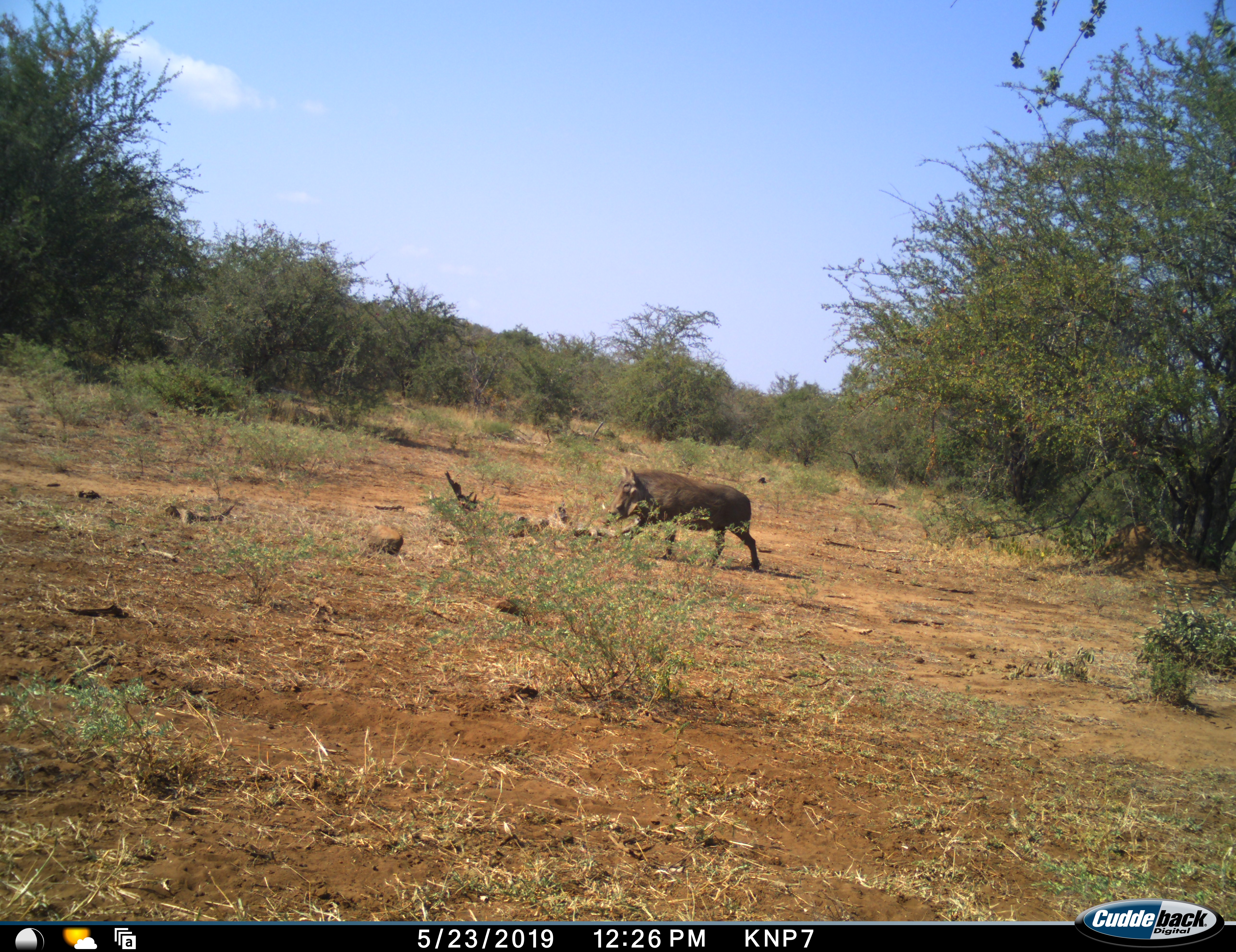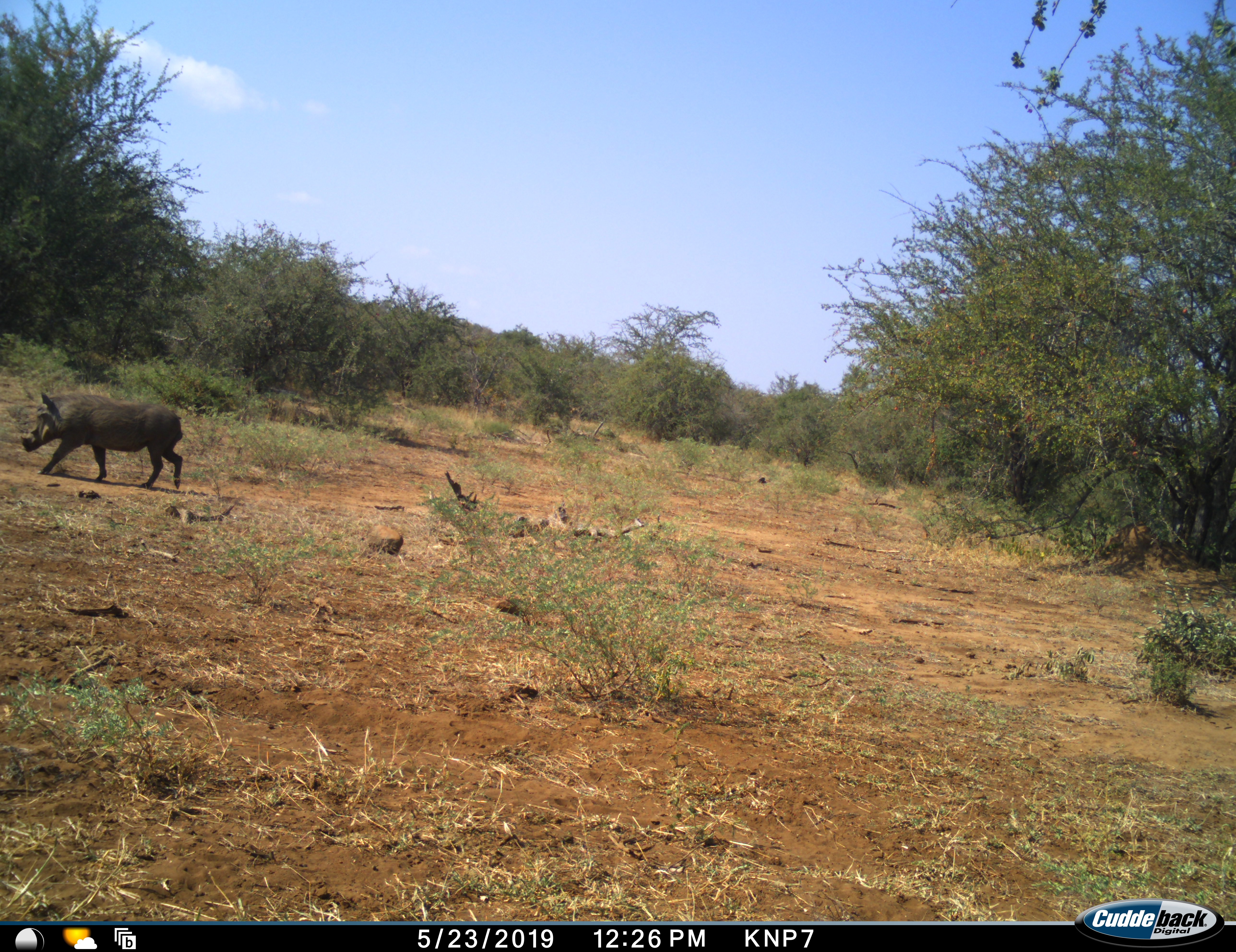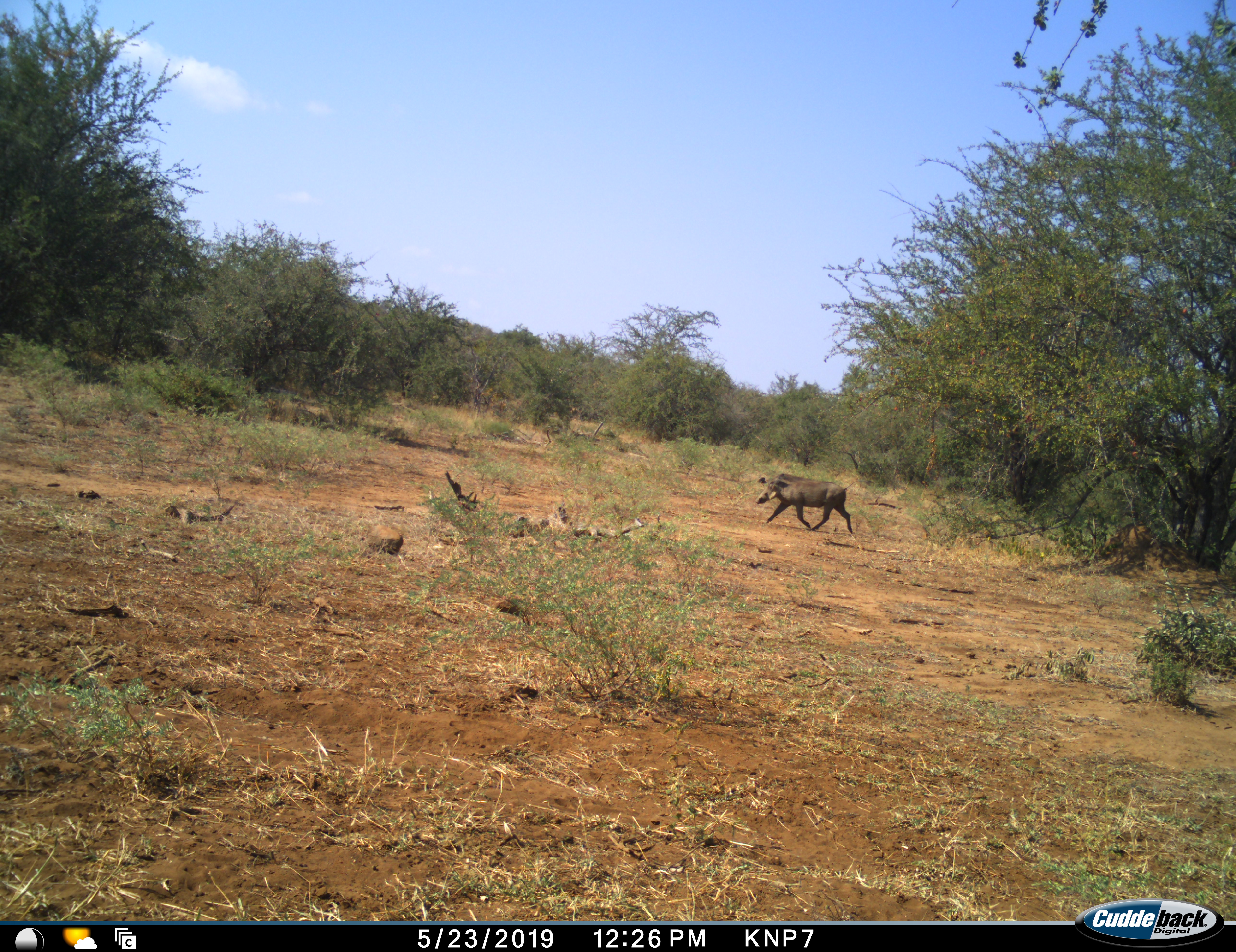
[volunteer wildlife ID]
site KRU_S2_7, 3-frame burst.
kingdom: Animalia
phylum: Chordata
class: Mammalia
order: Artiodactyla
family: Suidae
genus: Phacochoerus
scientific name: Phacochoerus africanus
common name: warthog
Warthog (Phacochoerus africanus), count 2. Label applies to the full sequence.